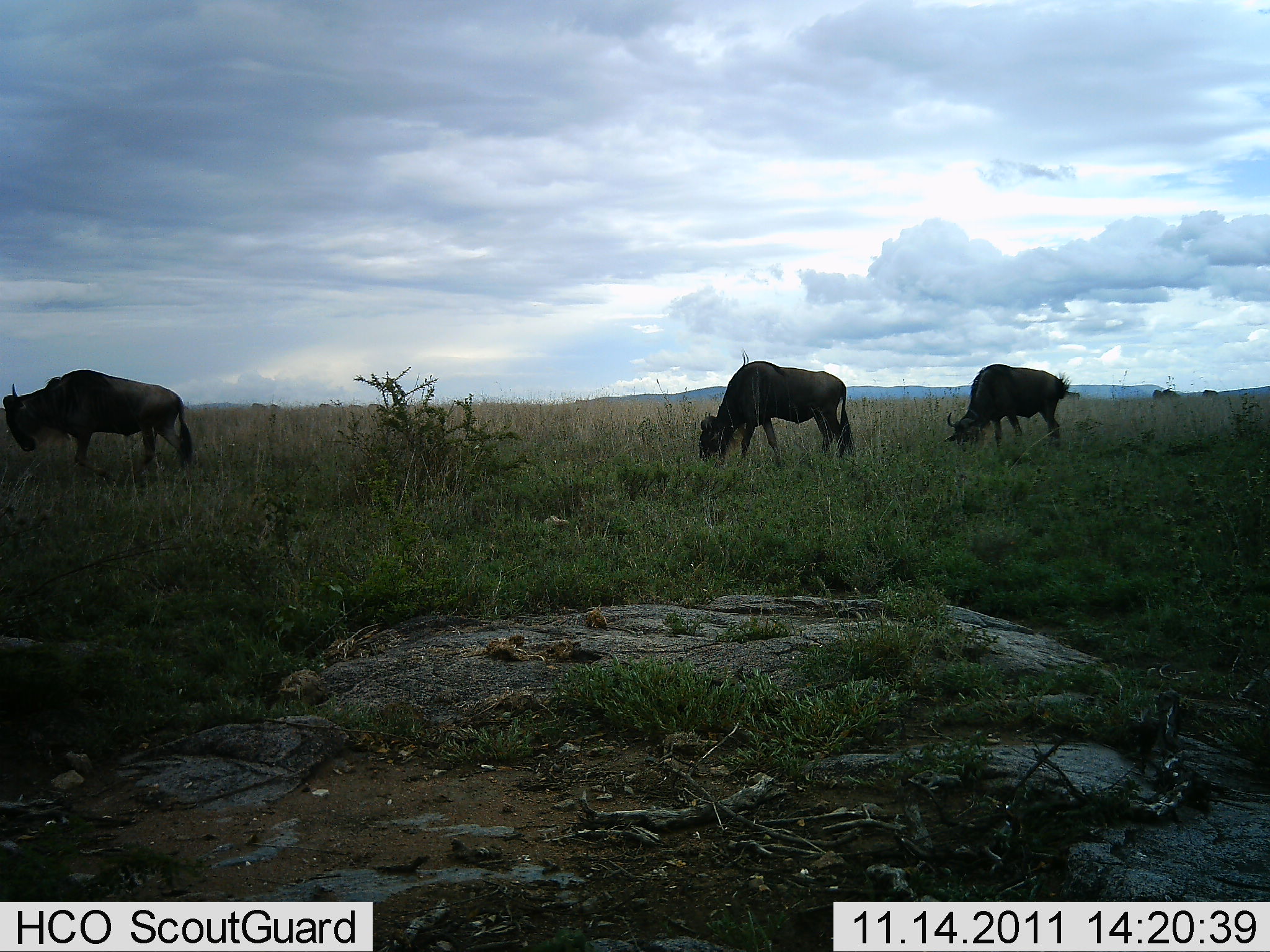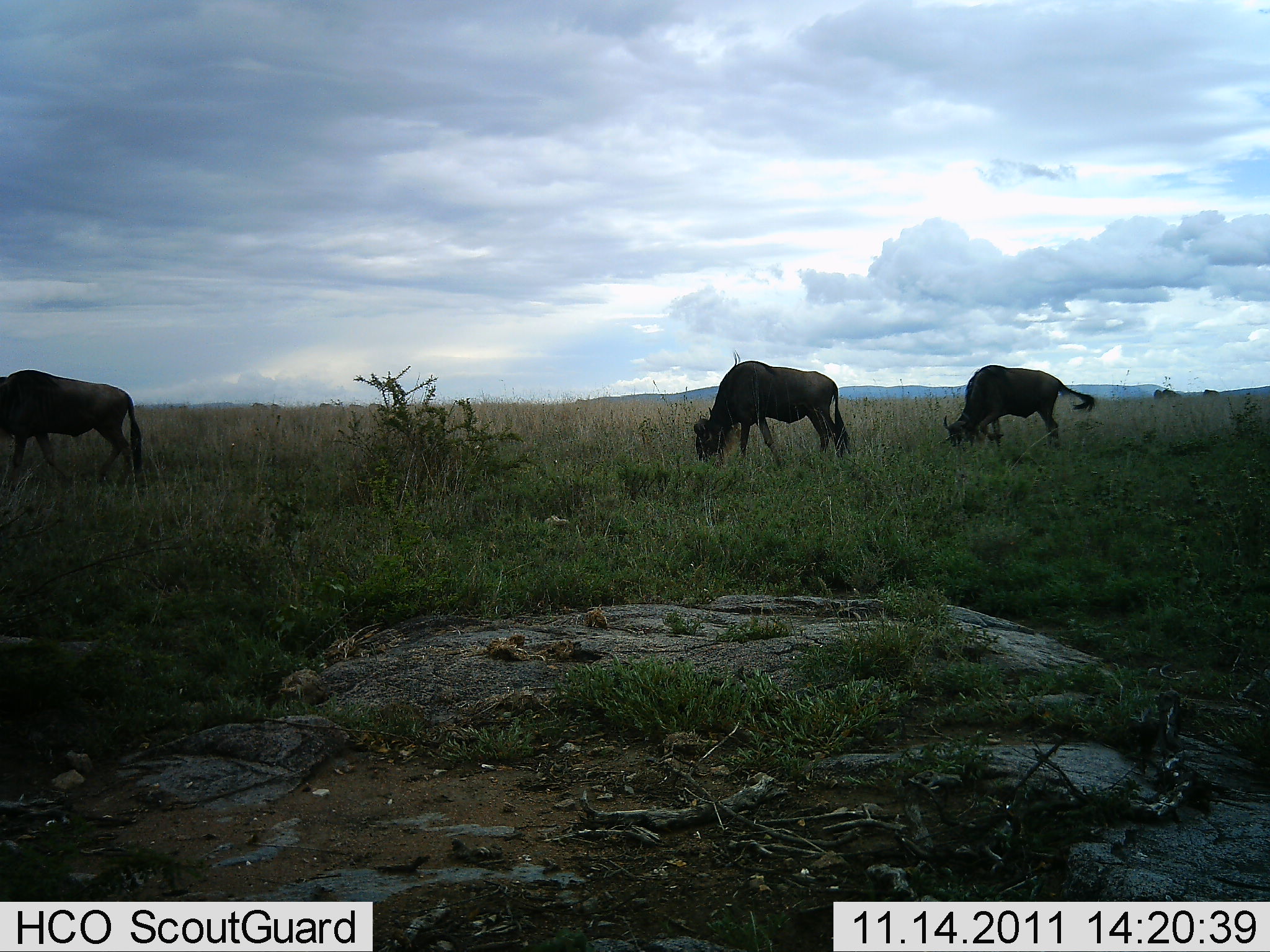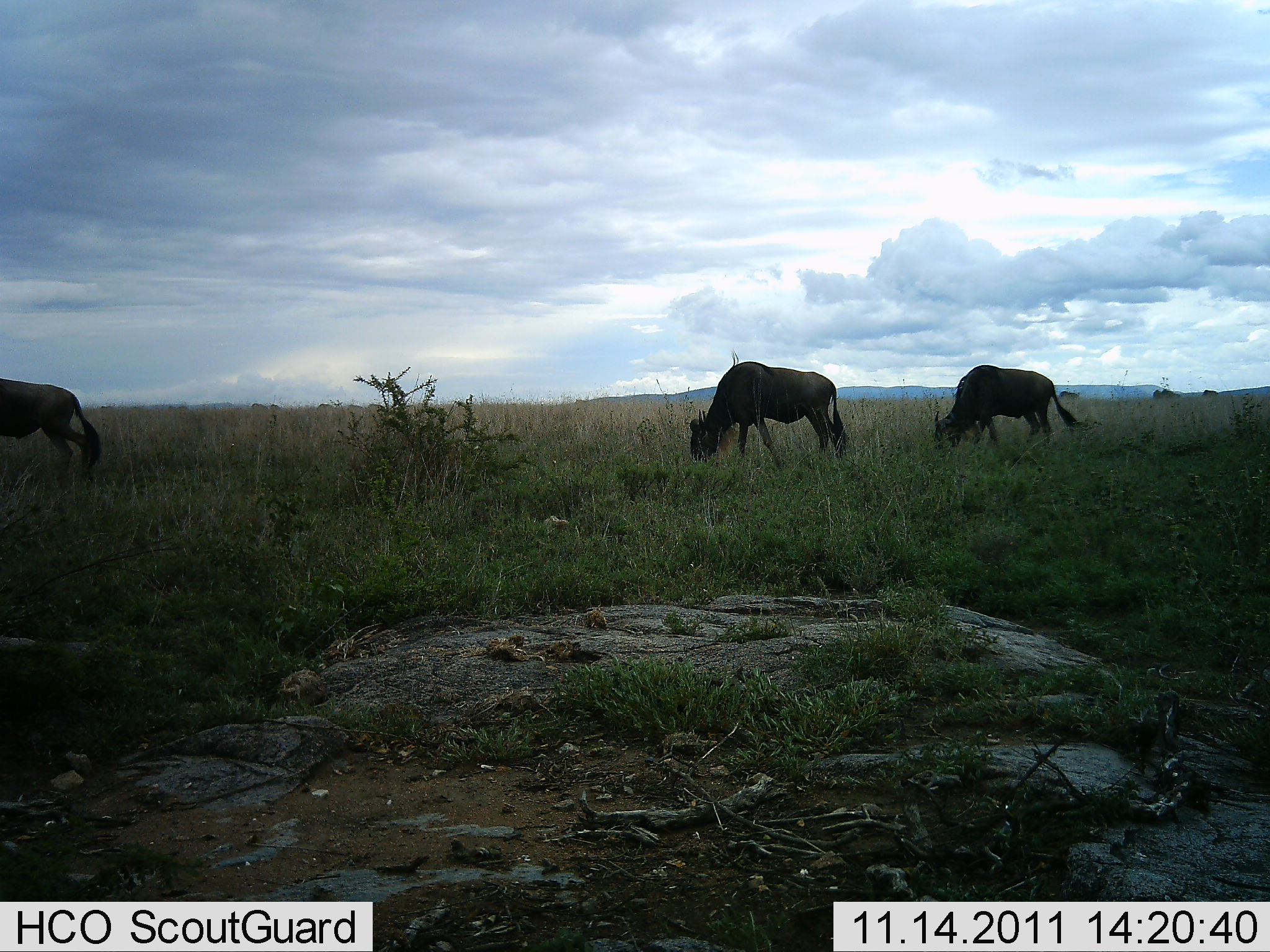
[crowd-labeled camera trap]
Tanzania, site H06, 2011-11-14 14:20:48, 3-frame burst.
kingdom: Animalia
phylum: Chordata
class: Mammalia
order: Artiodactyla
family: Bovidae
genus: Connochaetes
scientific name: Connochaetes taurinus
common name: blue wildebeest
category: wildebeest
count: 3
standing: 40%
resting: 0%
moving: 20%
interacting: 0%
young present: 0%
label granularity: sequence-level